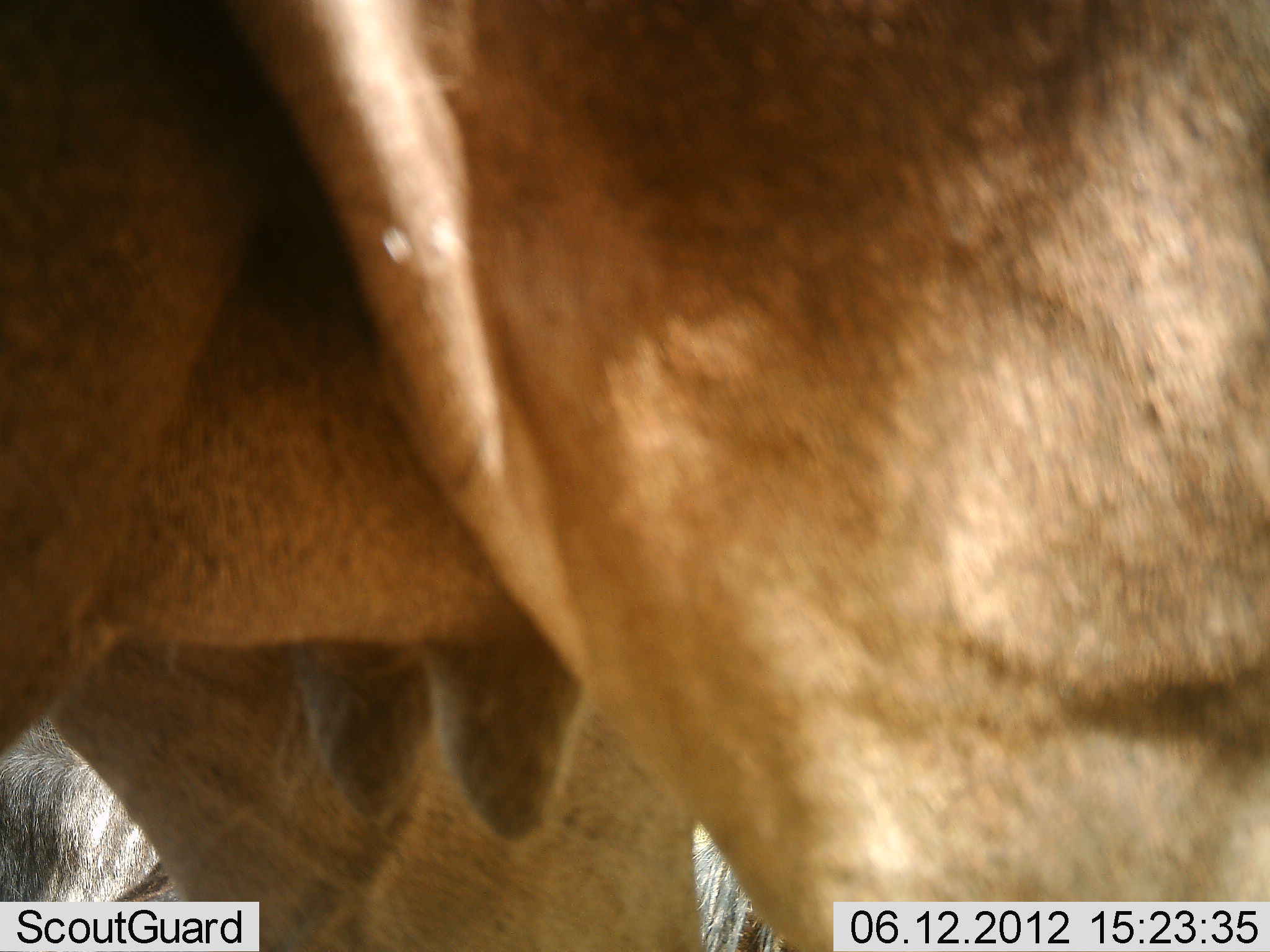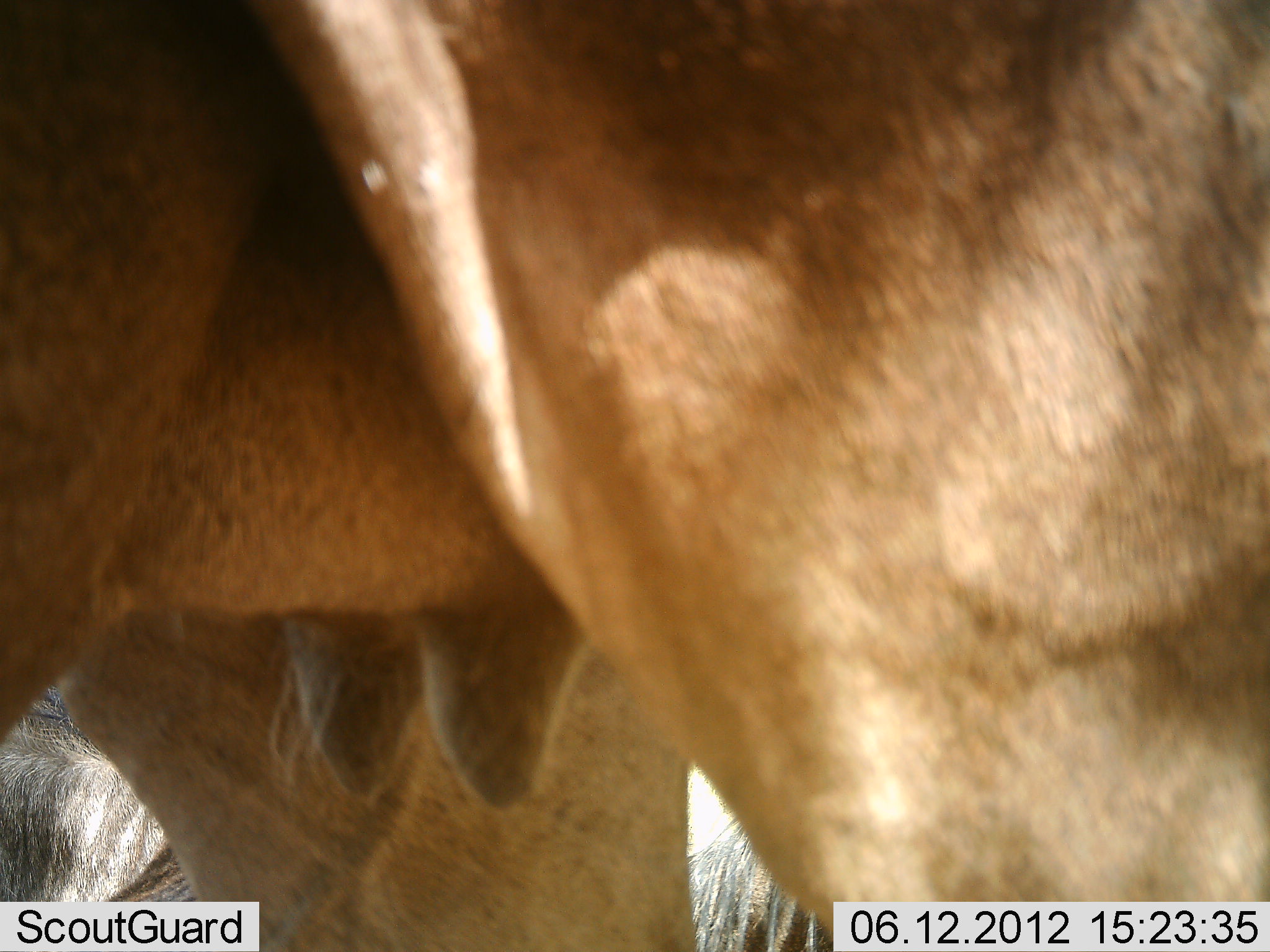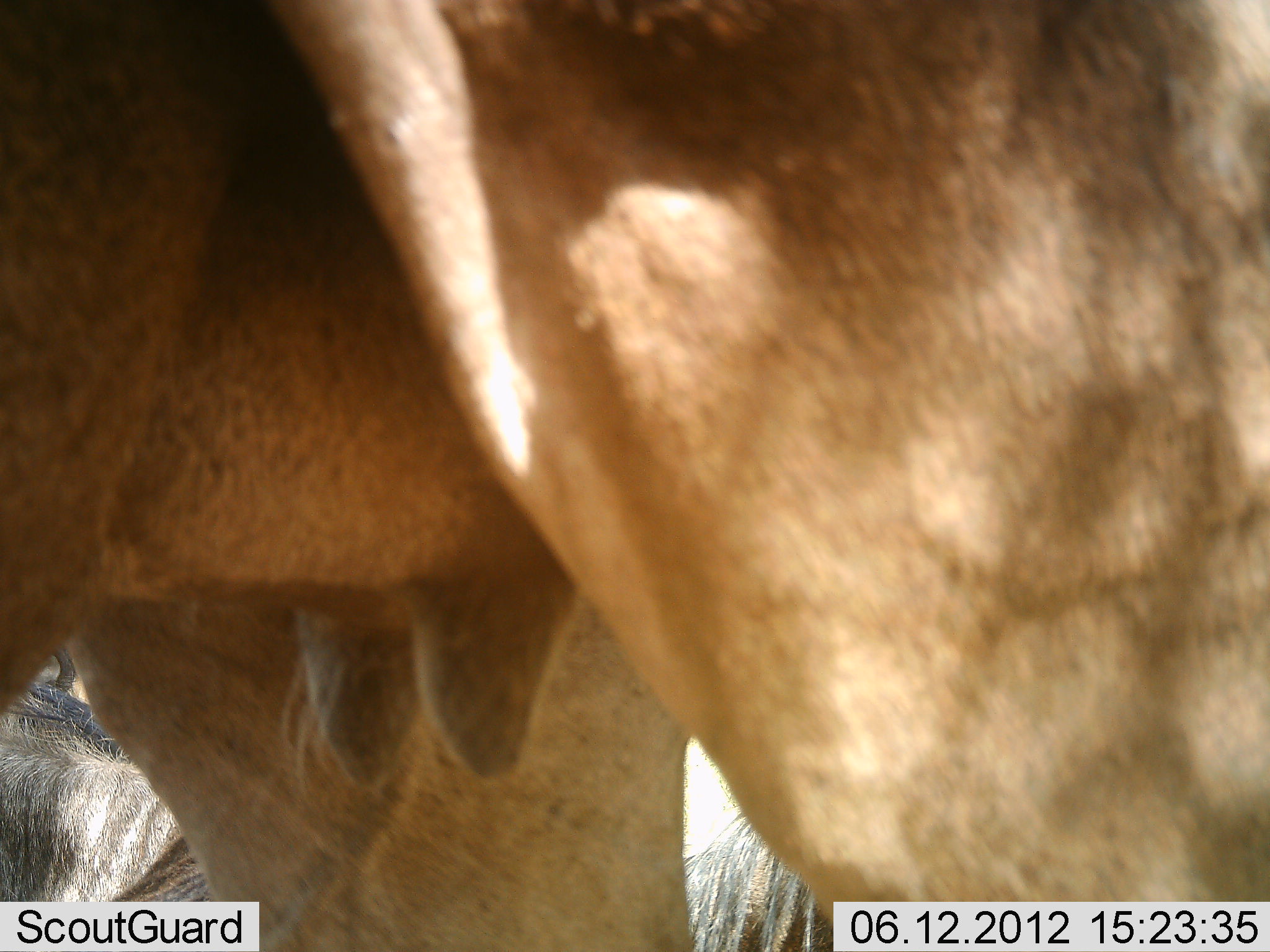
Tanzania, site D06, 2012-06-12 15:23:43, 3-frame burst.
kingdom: Animalia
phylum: Chordata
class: Mammalia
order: Artiodactyla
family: Bovidae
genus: Connochaetes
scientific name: Connochaetes taurinus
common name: blue wildebeest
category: wildebeest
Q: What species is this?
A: Wildebeest (blue wildebeest) (Connochaetes taurinus).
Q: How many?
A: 2.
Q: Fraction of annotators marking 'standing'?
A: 100%.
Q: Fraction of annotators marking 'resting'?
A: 40%.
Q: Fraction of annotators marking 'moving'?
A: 0%.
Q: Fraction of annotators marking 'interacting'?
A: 0%.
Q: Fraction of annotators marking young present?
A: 10%.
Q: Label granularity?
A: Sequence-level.